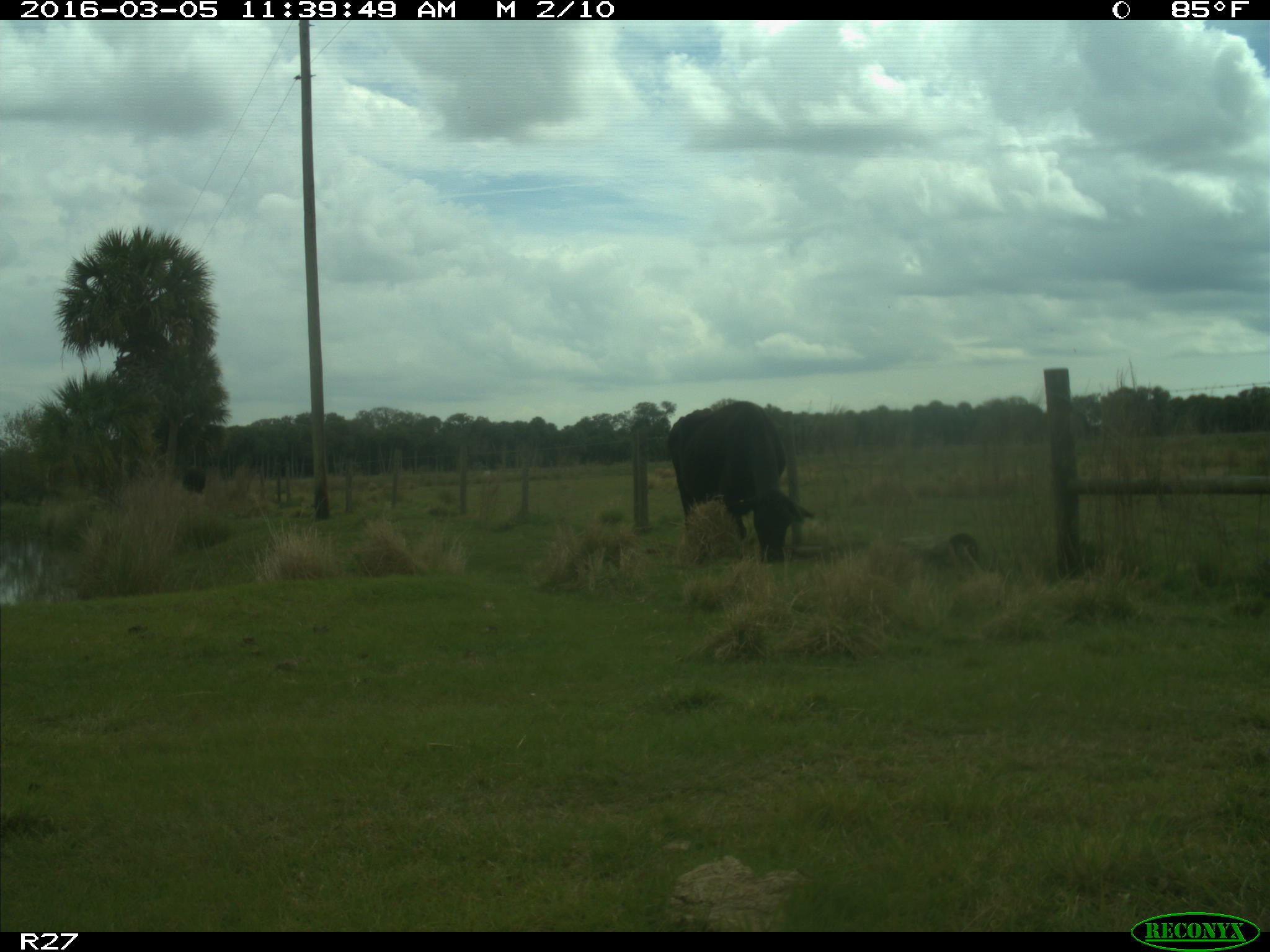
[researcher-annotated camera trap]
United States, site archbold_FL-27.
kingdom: Animalia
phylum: Chordata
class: Mammalia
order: Artiodactyla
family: Bovidae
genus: Bos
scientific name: Bos taurus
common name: domestic cow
Bos taurus (domestic cow).